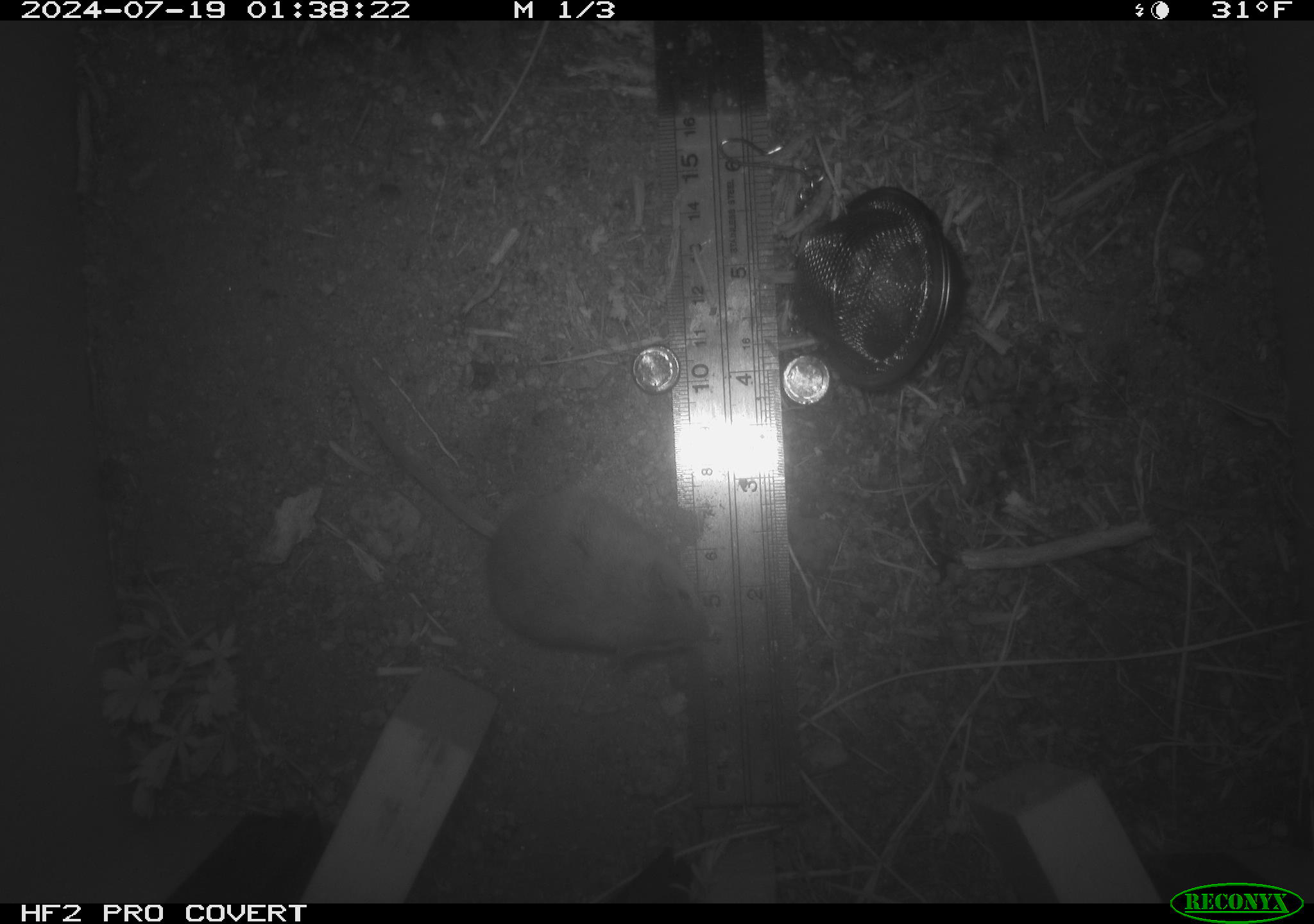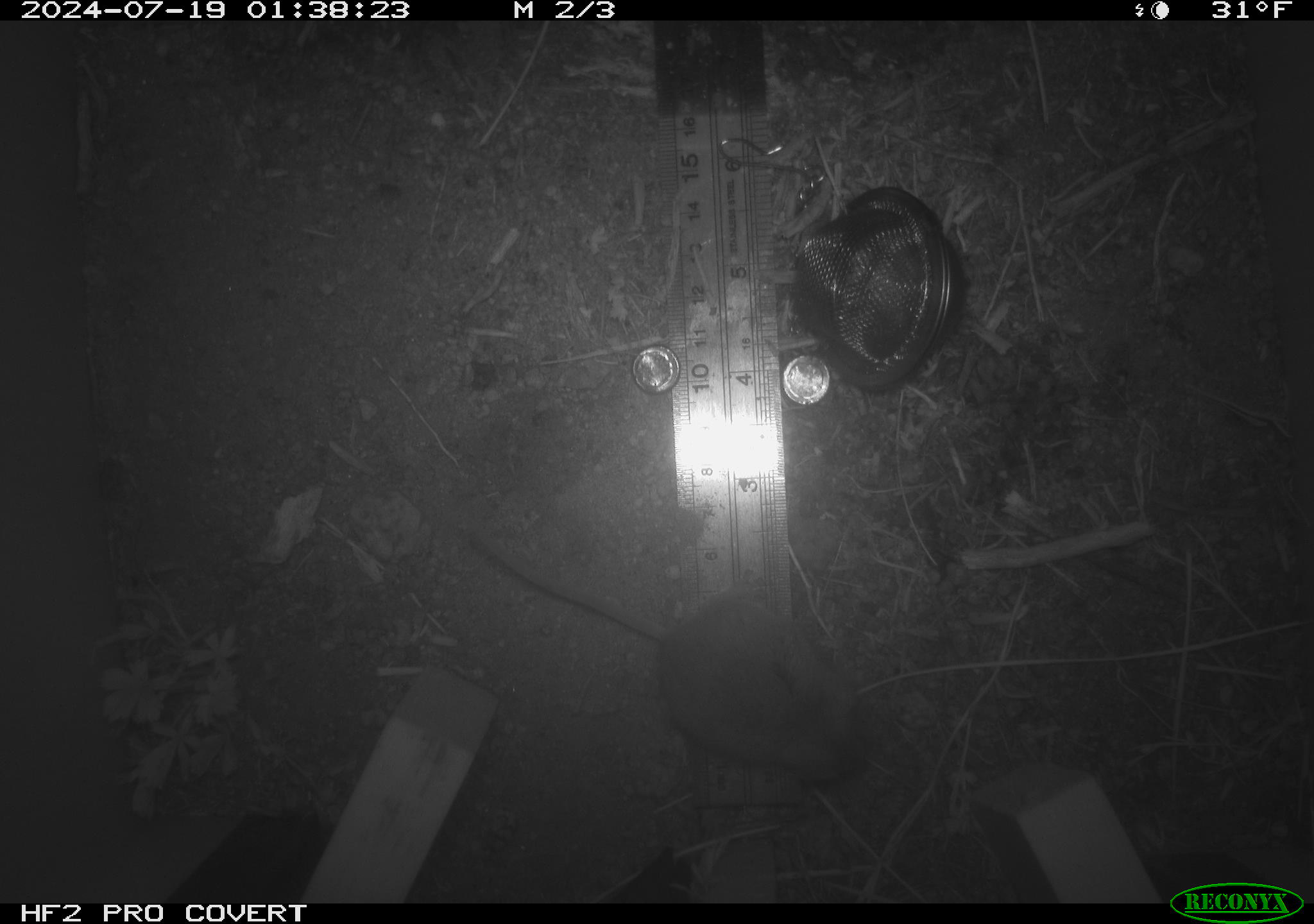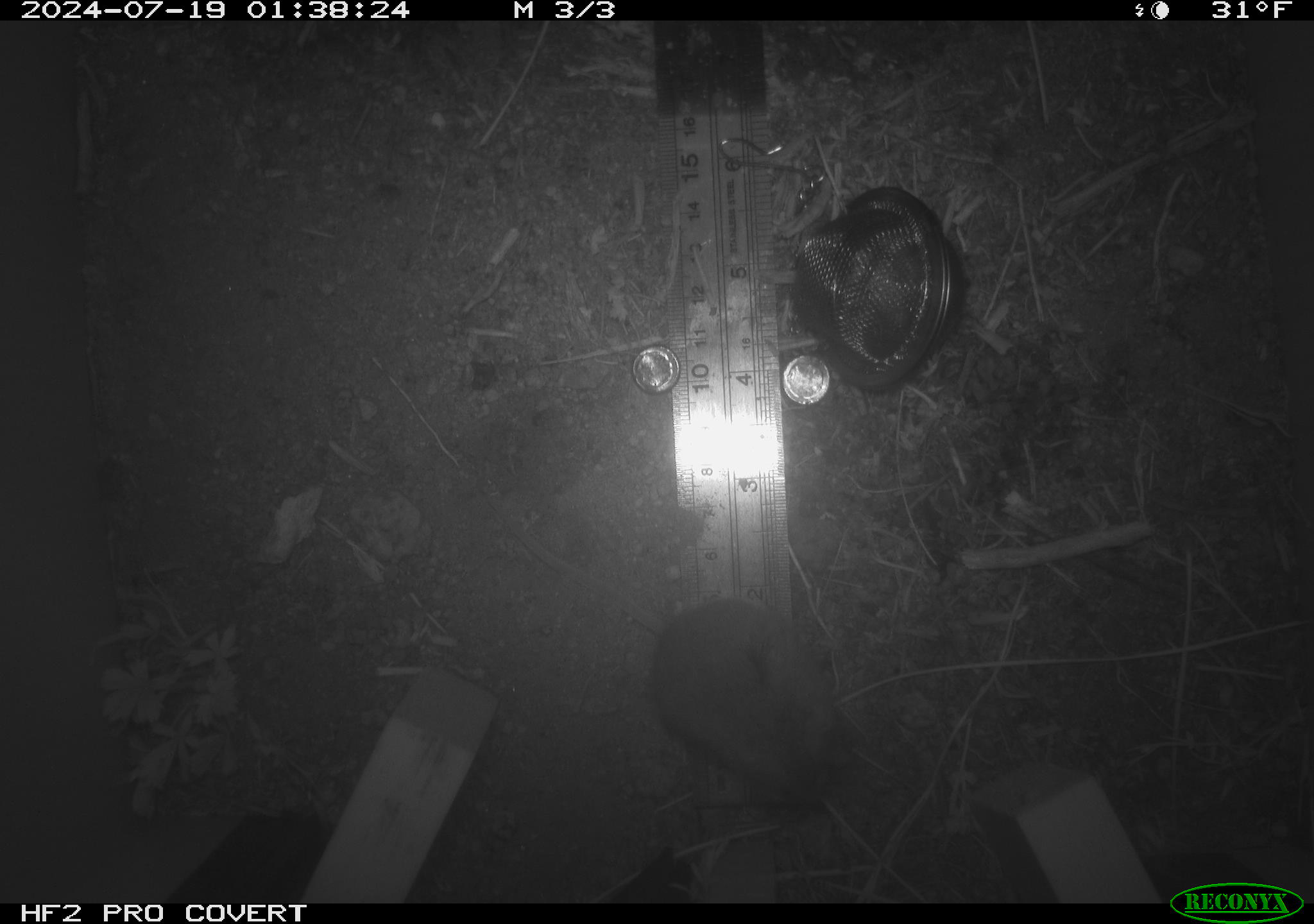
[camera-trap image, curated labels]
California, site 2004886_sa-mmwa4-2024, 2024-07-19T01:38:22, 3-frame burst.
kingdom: Animalia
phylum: Chordata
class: Mammalia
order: Rodentia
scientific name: Rodentia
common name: mouse species